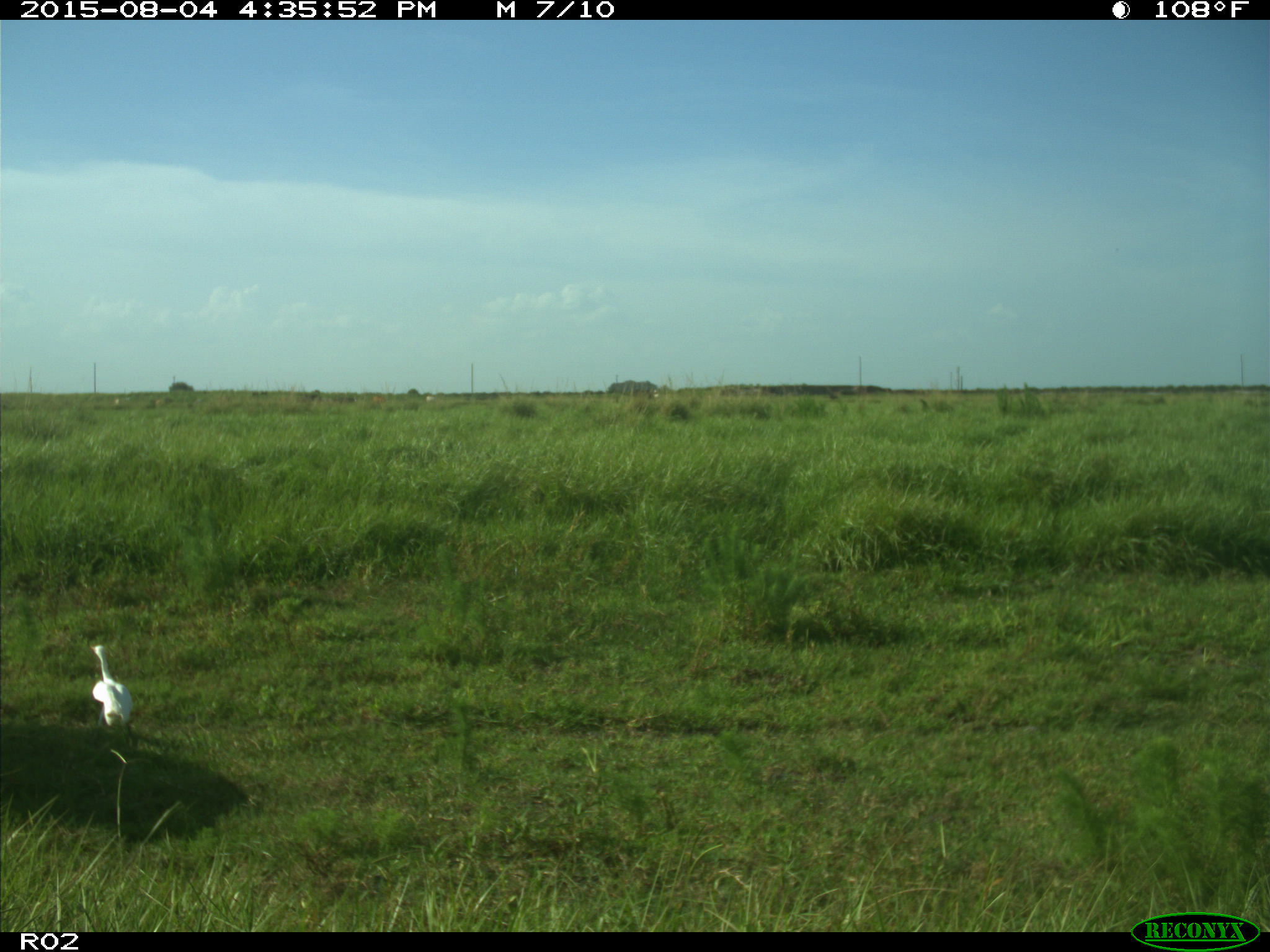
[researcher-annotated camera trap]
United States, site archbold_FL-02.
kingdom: Animalia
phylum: Chordata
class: Aves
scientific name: Aves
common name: birds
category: unidentified bird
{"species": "unidentified bird (birds) (Aves)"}